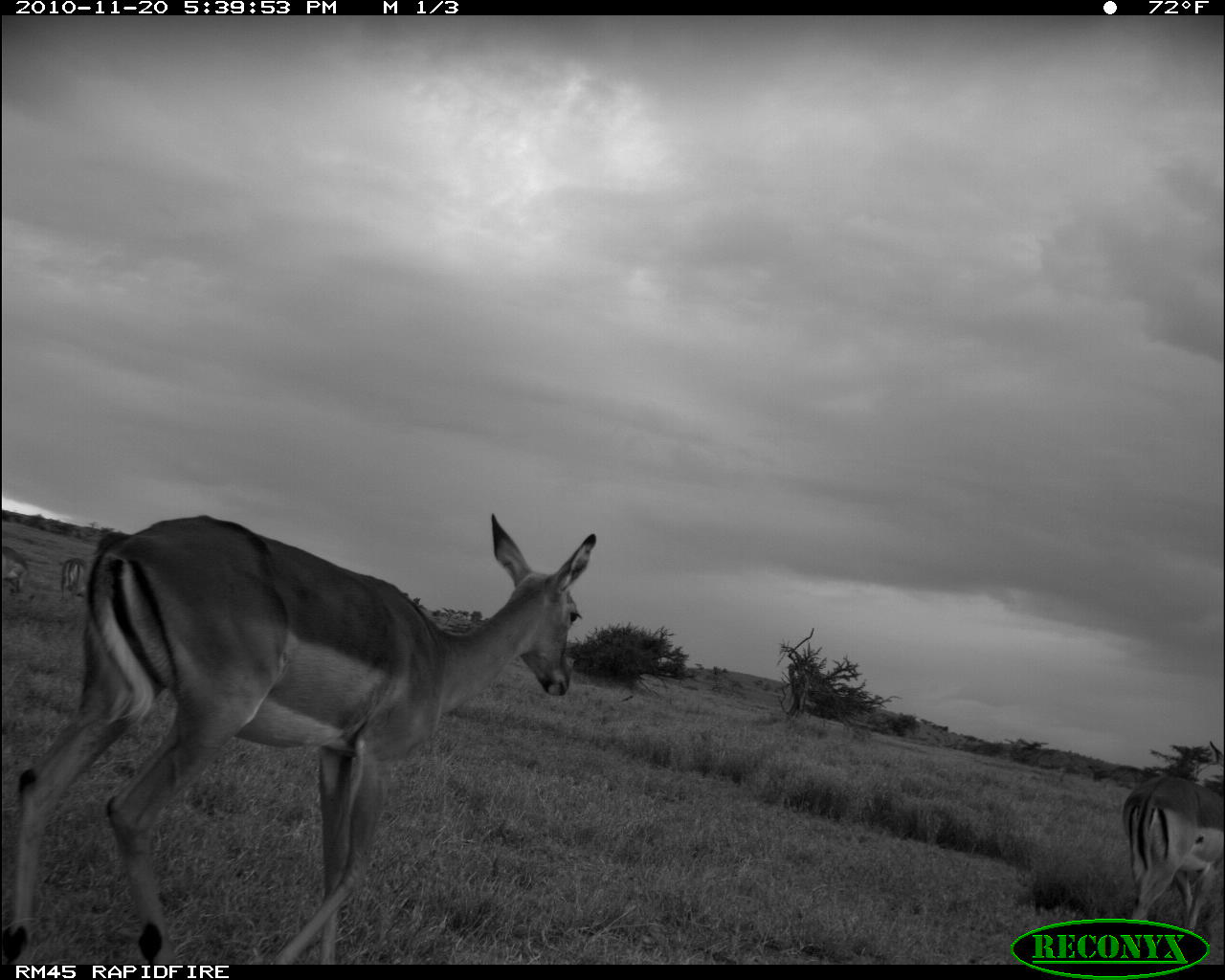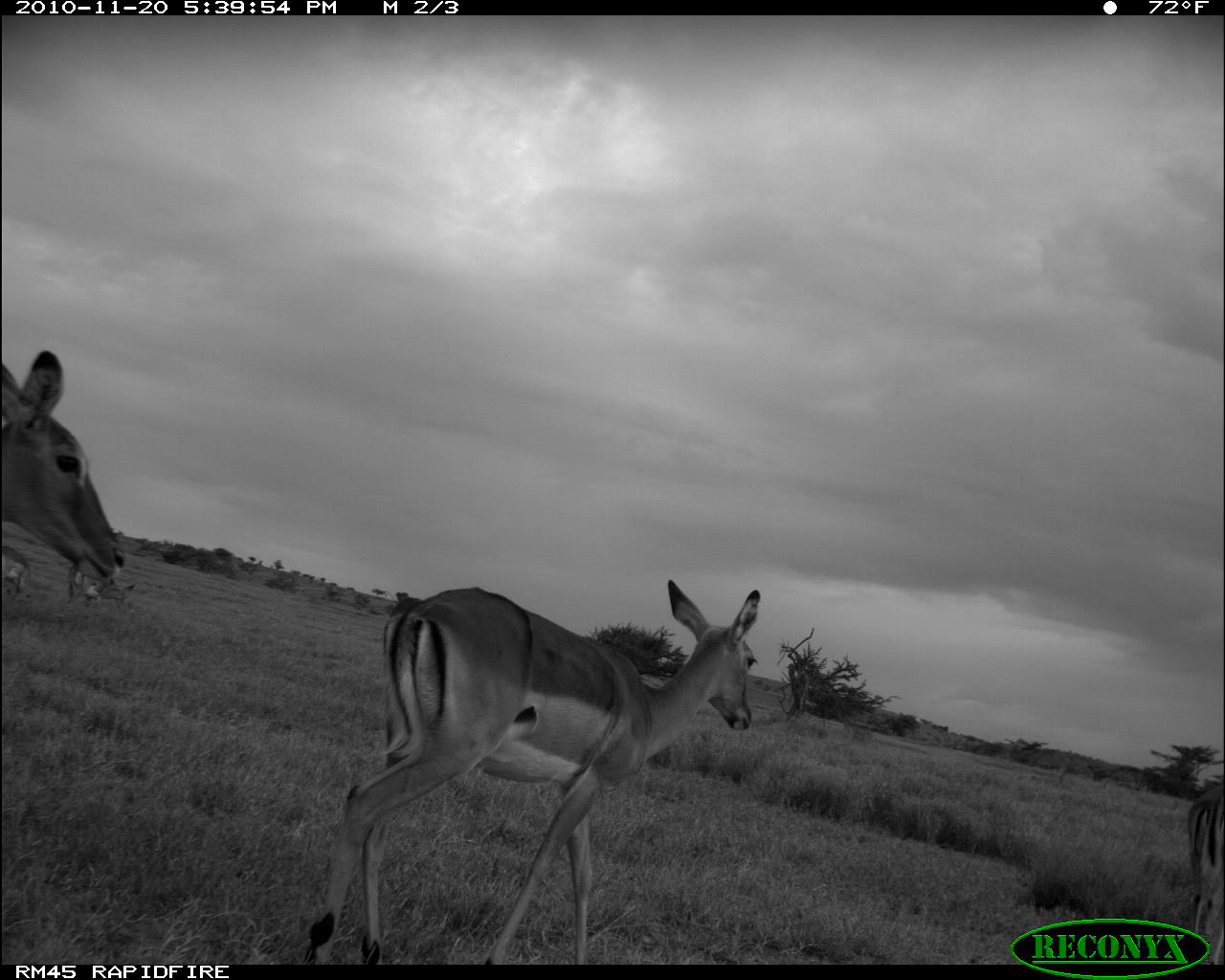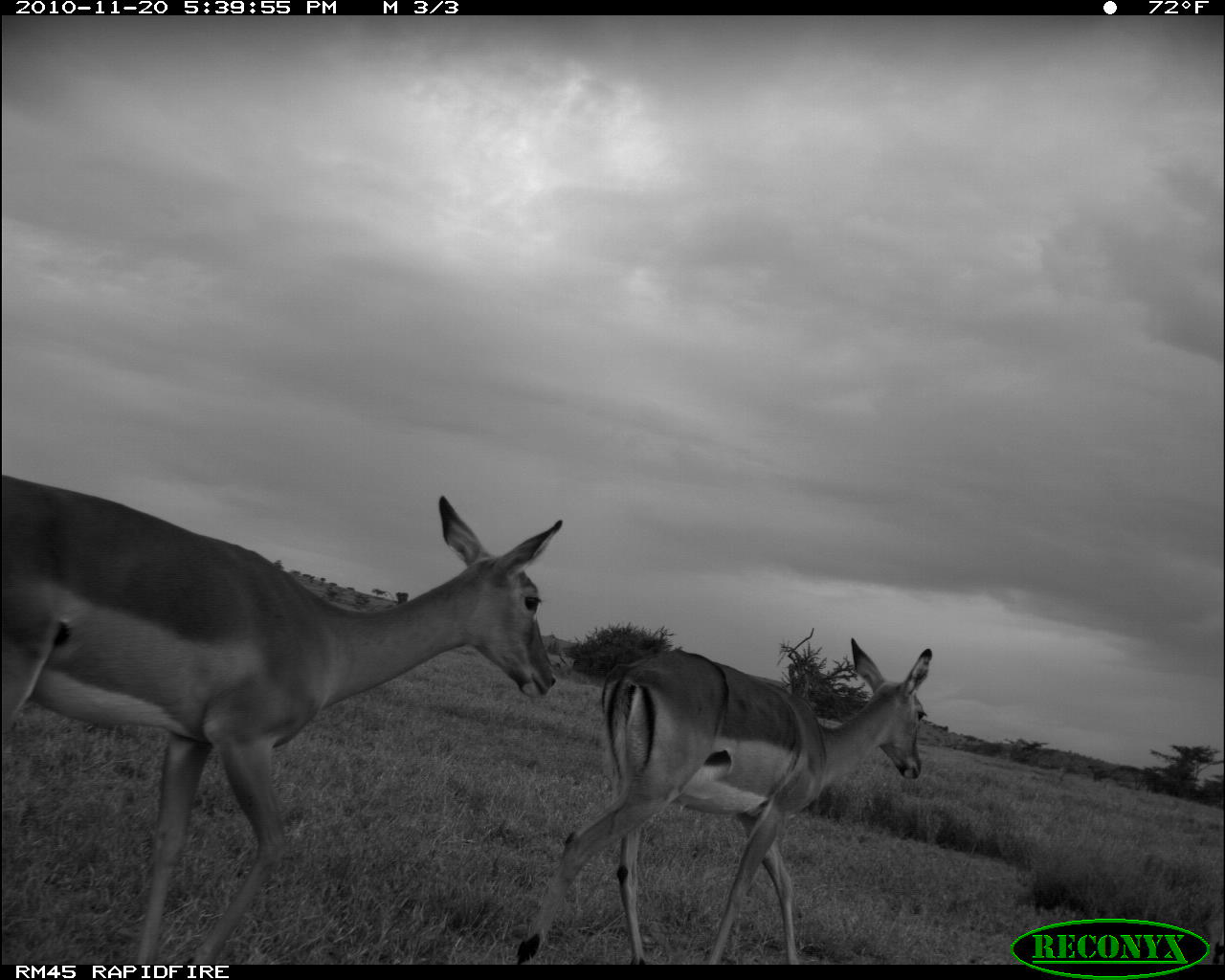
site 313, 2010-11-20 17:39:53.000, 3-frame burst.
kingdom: Animalia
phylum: Chordata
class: Mammalia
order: Artiodactyla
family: Bovidae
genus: Aepyceros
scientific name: Aepyceros melampus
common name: impala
Aepyceros melampus (impala), count 4.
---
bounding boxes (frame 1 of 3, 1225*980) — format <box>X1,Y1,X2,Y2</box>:
aepyceros melampus: <box>1,511,599,963</box>; <box>1120,769,1223,933</box>; <box>2,543,31,595</box>; <box>59,554,89,601</box>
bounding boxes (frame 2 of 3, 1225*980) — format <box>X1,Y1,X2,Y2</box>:
aepyceros melampus: <box>300,575,762,963</box>; <box>0,345,127,583</box>; <box>1182,774,1224,963</box>; <box>68,563,136,608</box>; <box>2,543,30,594</box>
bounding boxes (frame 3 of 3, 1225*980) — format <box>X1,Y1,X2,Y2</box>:
aepyceros melampus: <box>1,470,564,964</box>; <box>515,632,934,965</box>